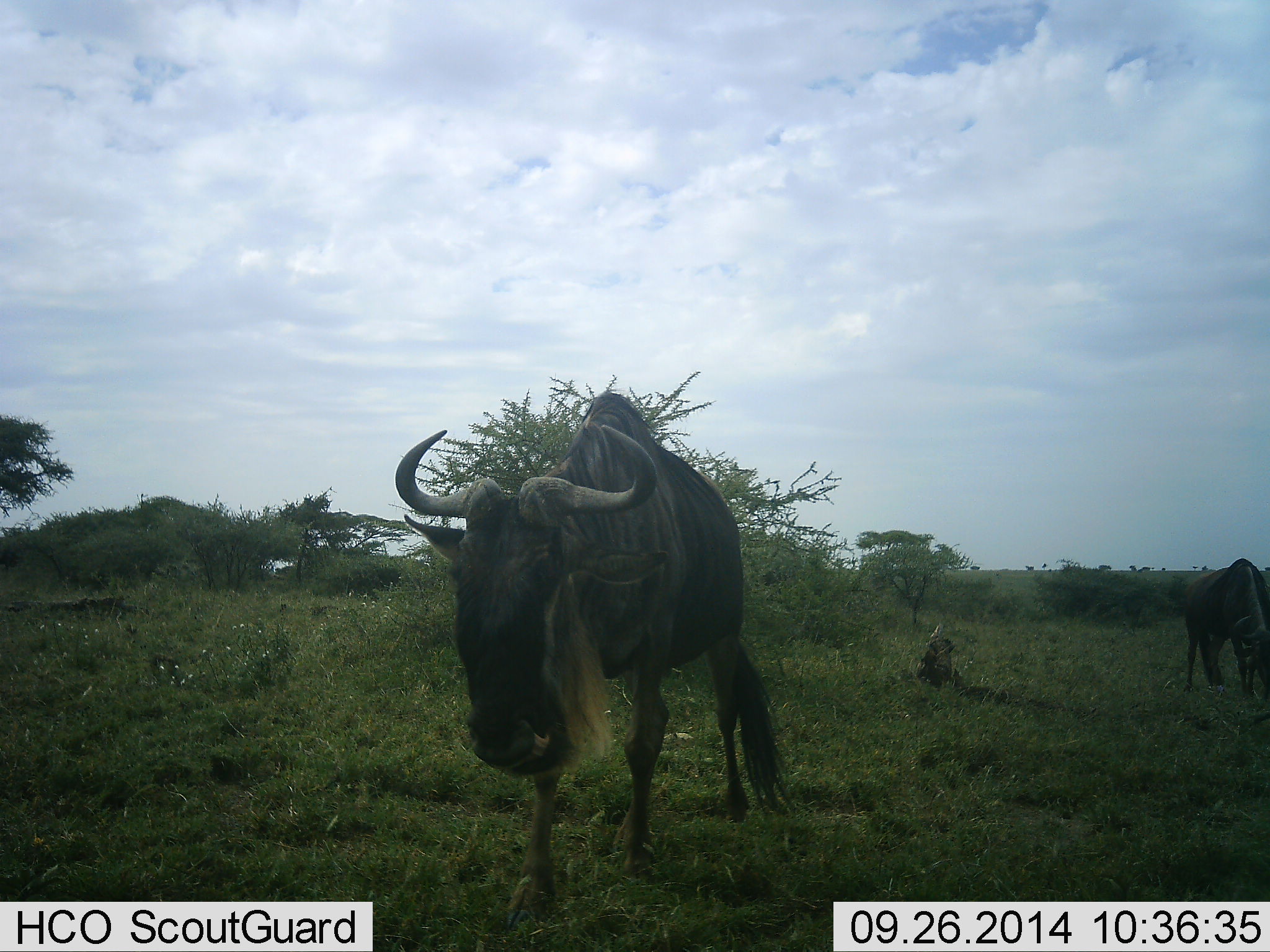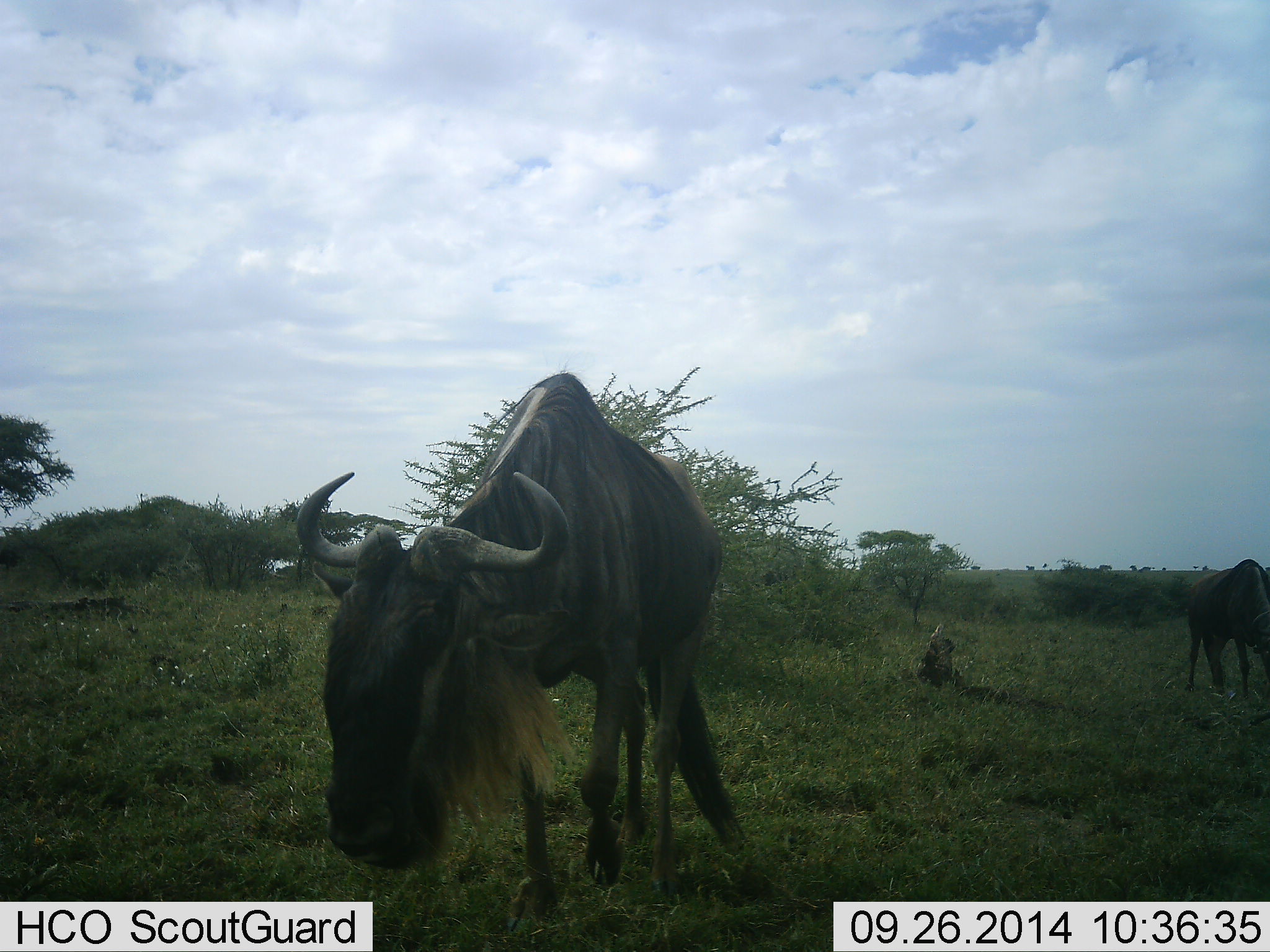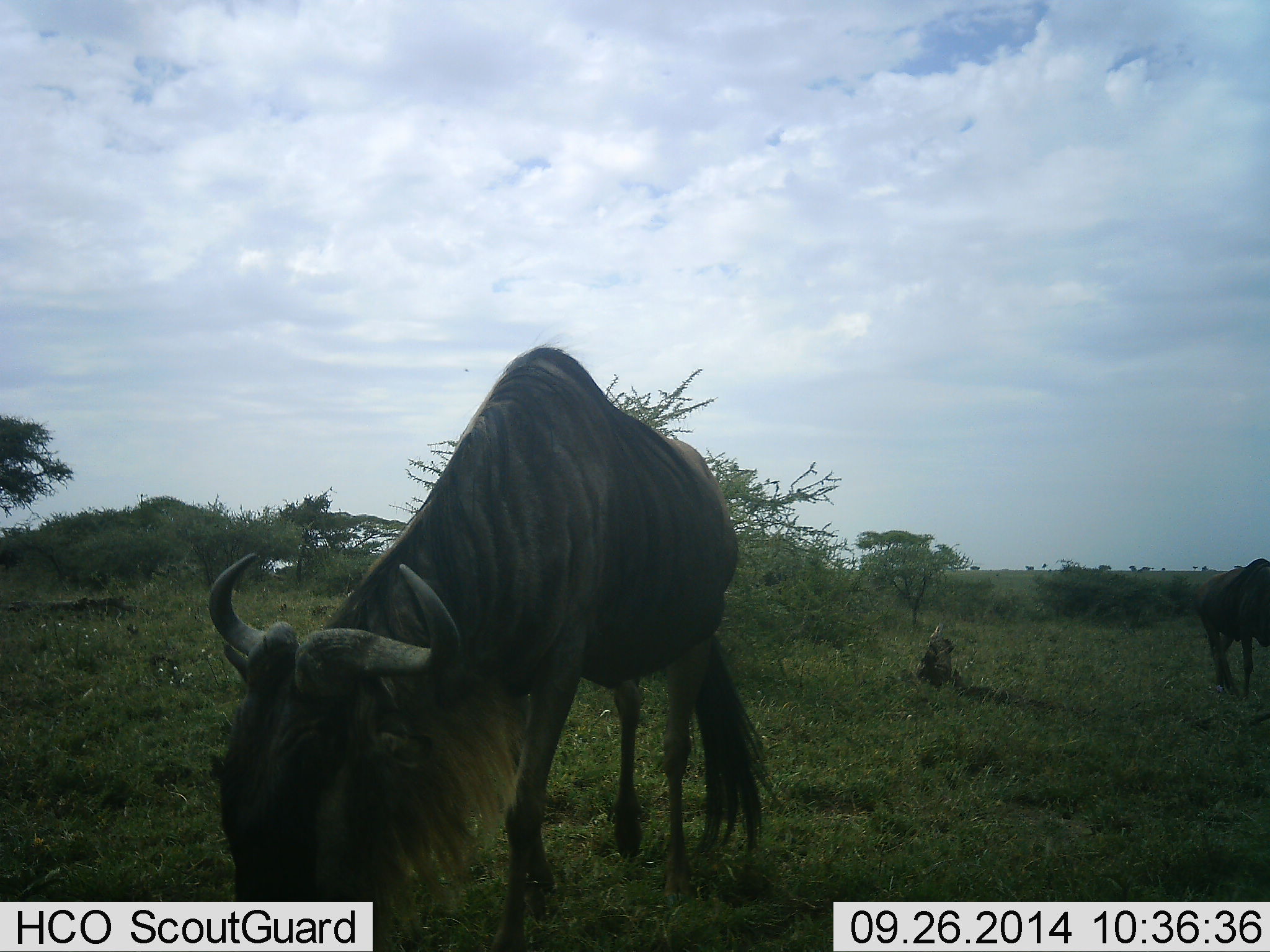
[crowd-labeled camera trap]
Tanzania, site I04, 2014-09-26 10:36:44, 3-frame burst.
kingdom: Animalia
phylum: Chordata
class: Mammalia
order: Artiodactyla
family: Bovidae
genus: Connochaetes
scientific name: Connochaetes taurinus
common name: blue wildebeest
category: wildebeest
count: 2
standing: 20%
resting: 0%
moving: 60%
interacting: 0%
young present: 0%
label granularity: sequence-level